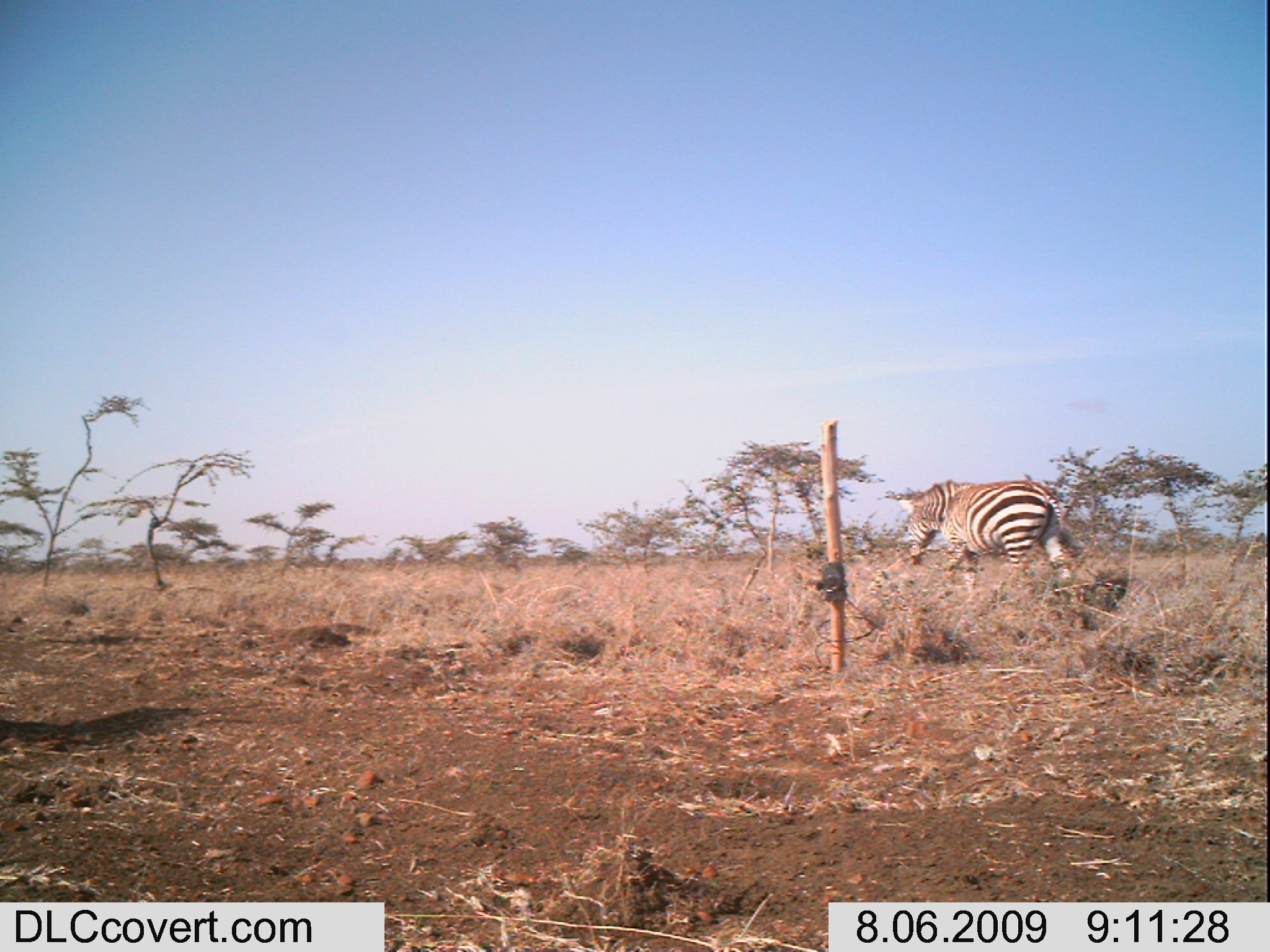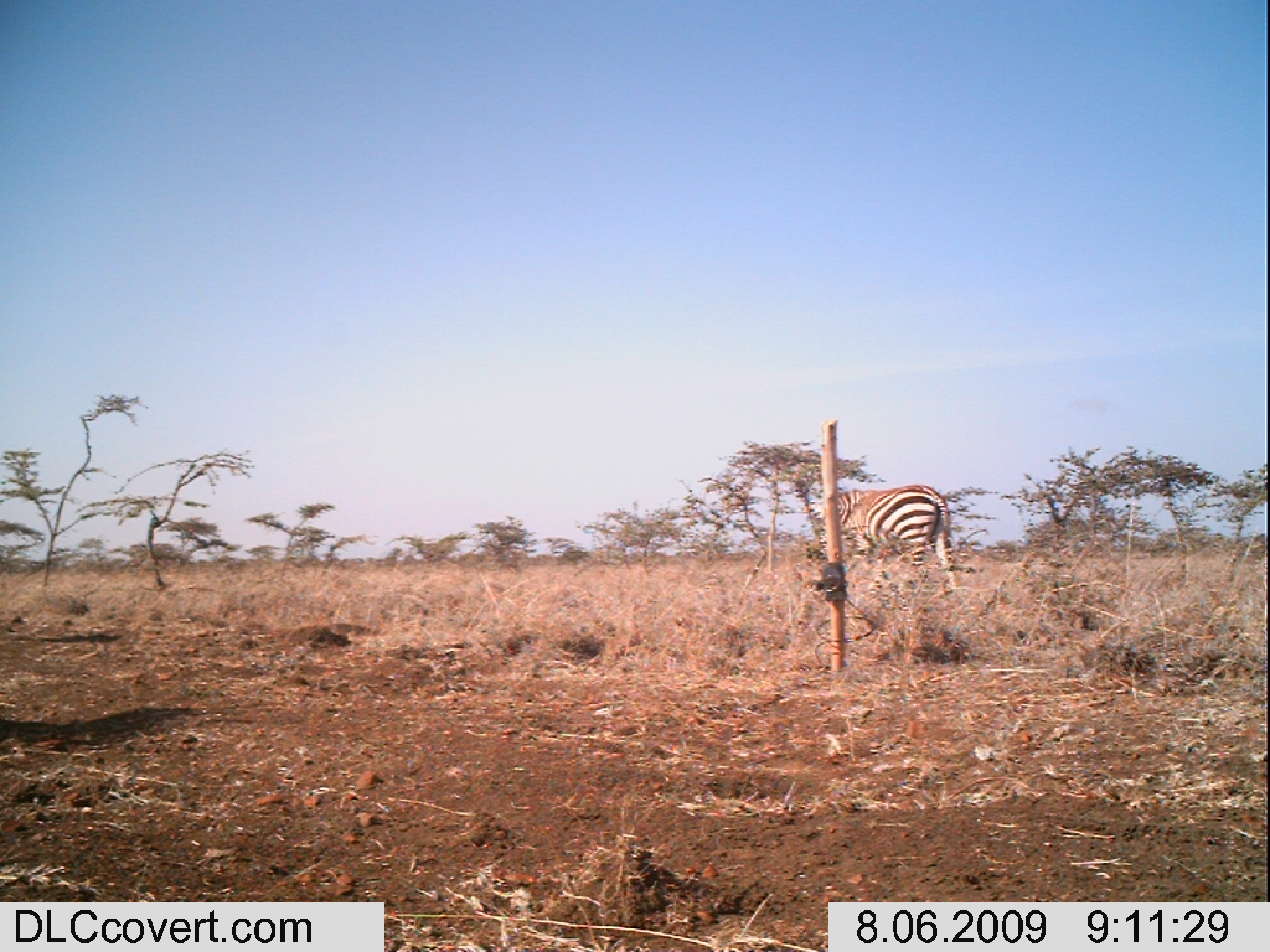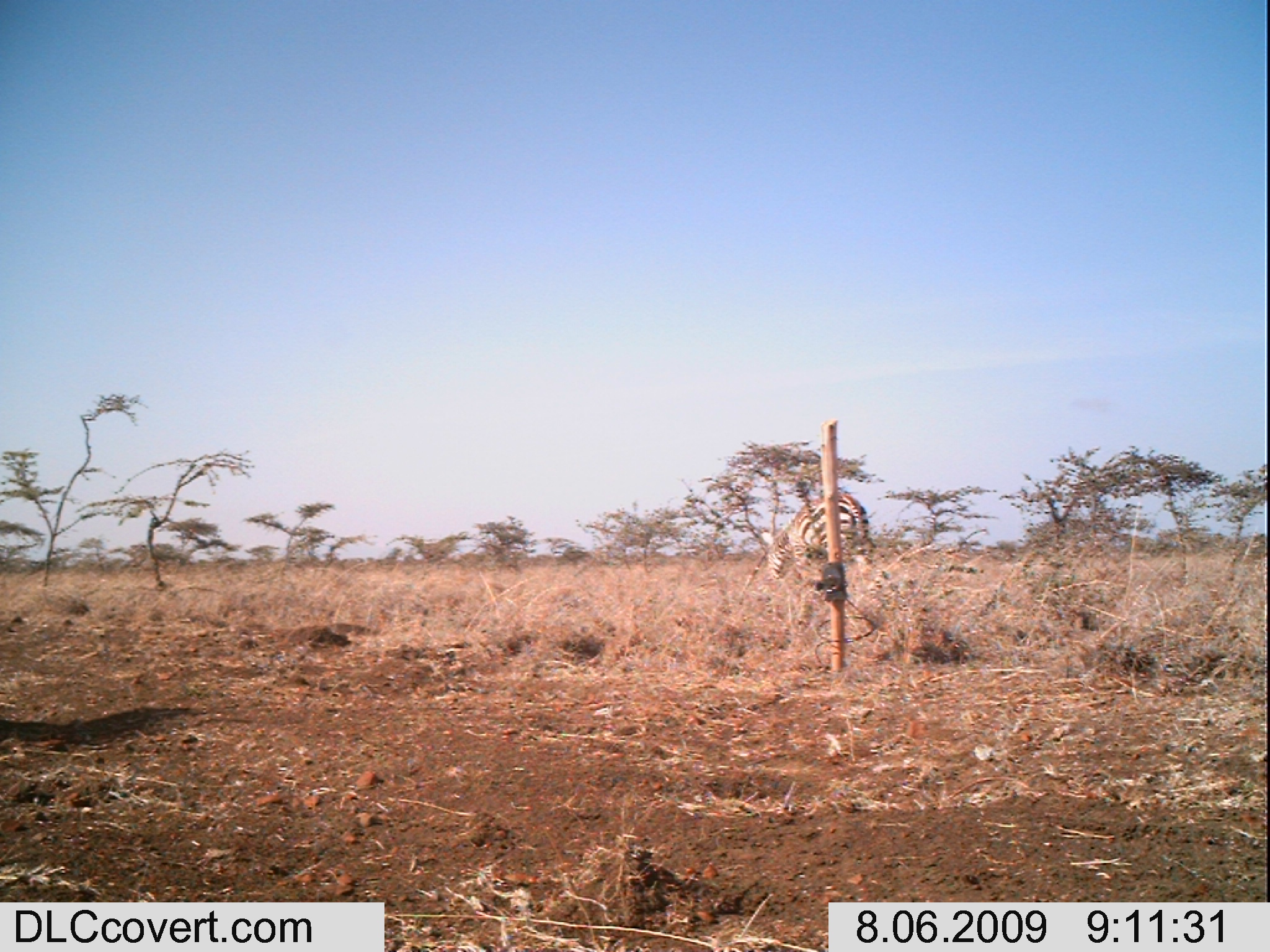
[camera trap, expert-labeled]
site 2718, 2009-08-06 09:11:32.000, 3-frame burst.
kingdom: Animalia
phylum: Chordata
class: Mammalia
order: Perissodactyla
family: Equidae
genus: Equus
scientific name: Equus quagga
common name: plains zebra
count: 1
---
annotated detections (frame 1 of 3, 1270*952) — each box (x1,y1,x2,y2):
equus quagga: (897,479,1080,599)